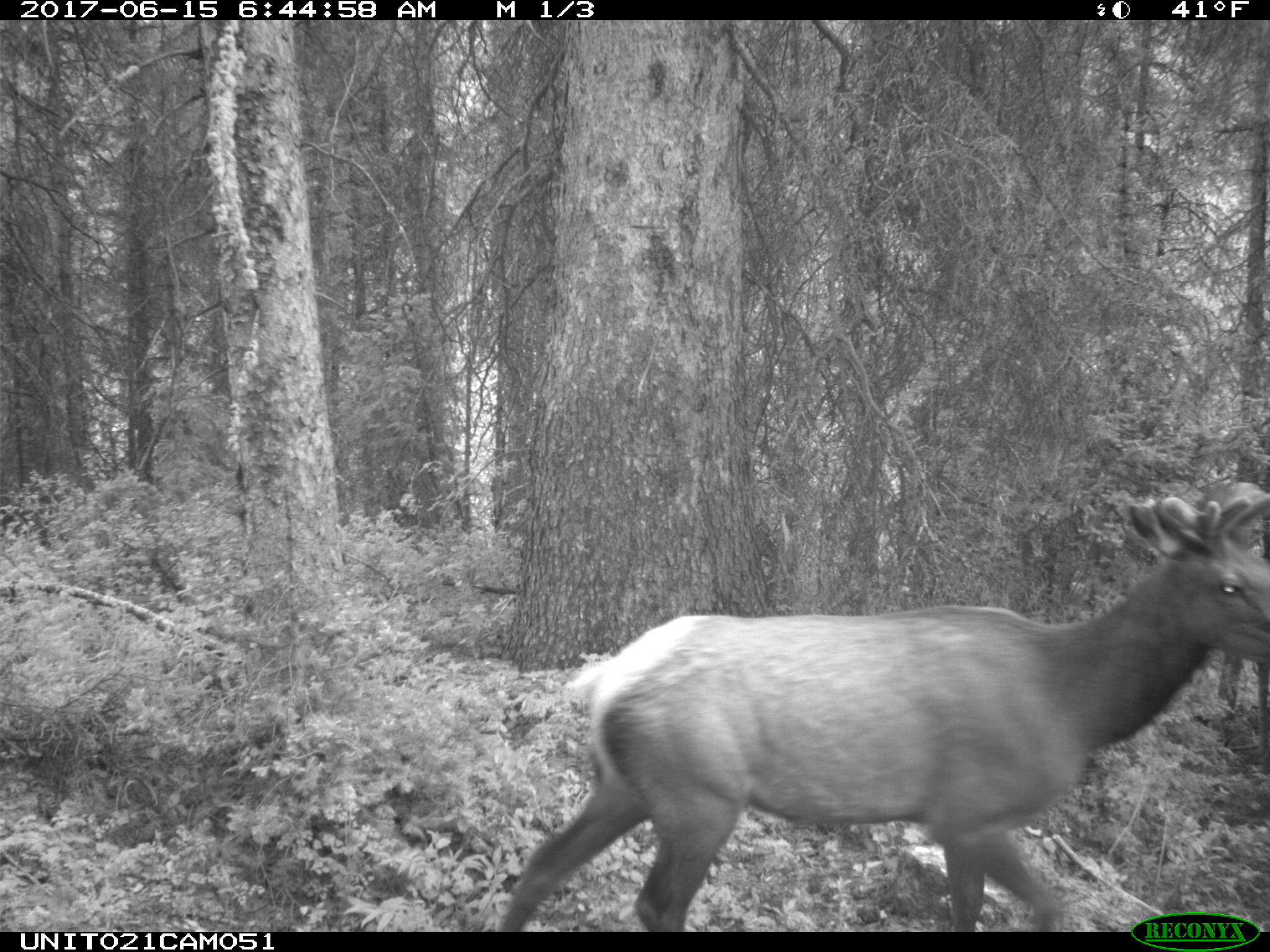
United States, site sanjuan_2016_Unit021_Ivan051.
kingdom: Animalia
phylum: Chordata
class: Mammalia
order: Artiodactyla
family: Cervidae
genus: Cervus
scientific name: Cervus elaphus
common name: red deer